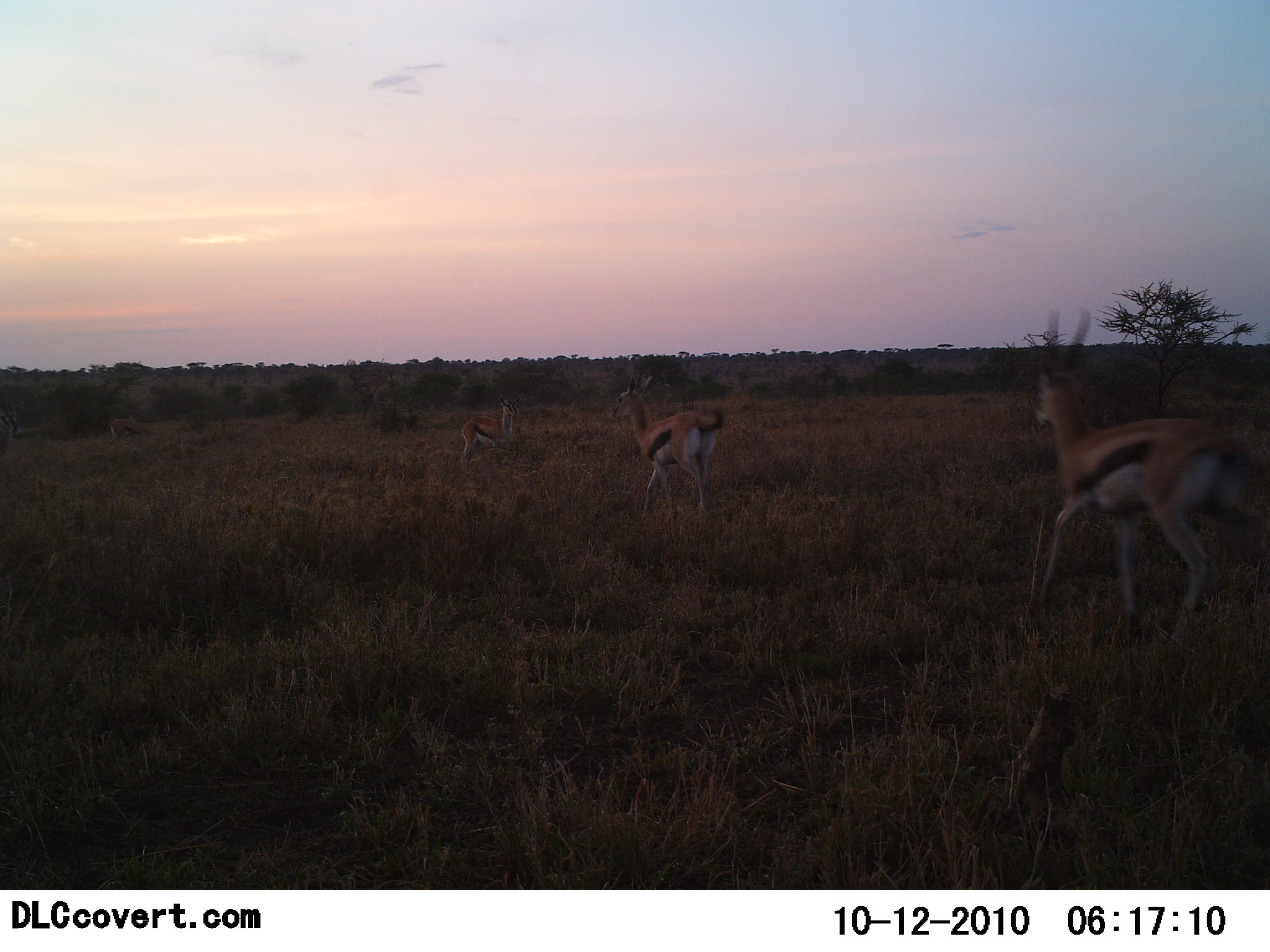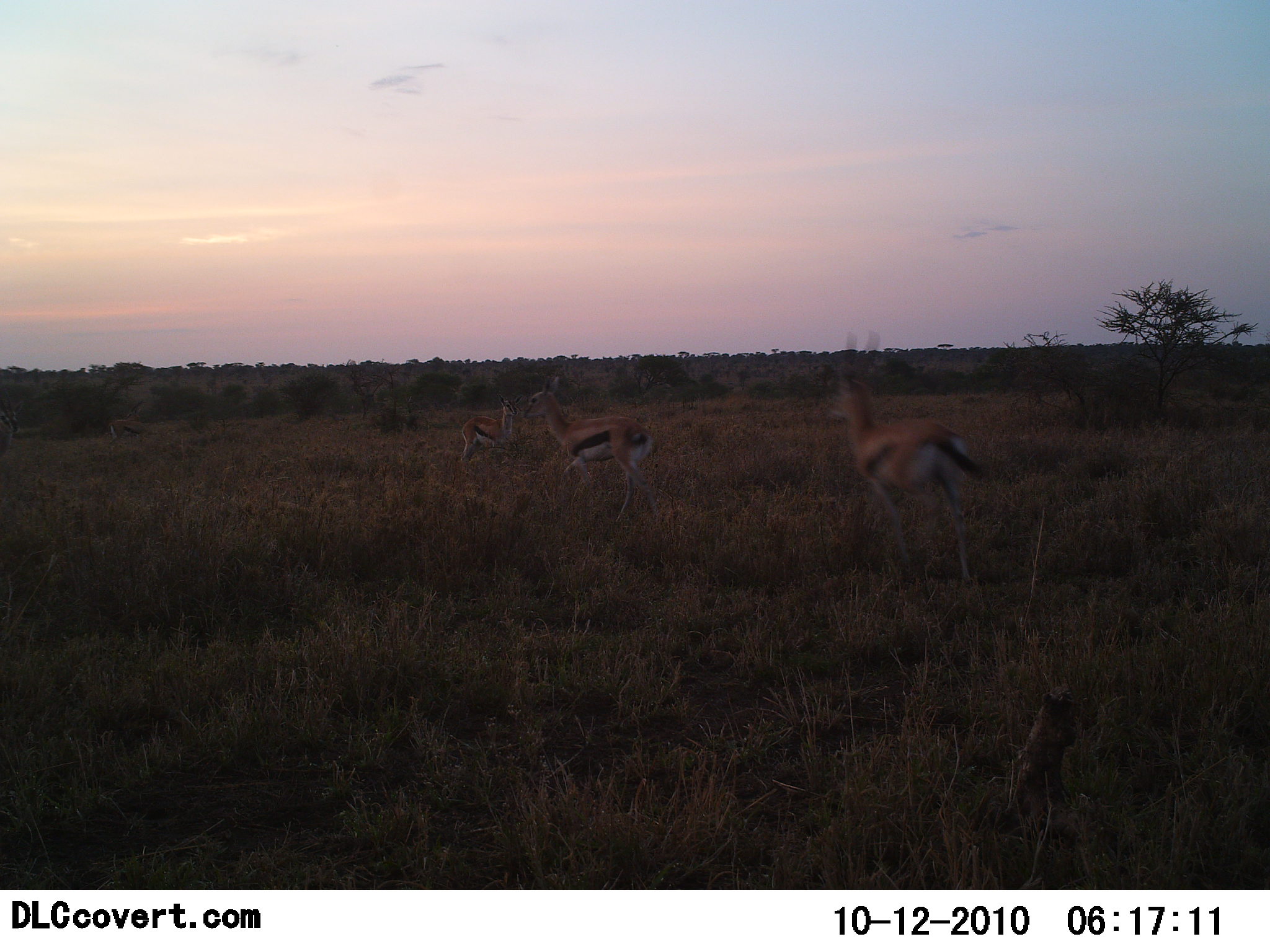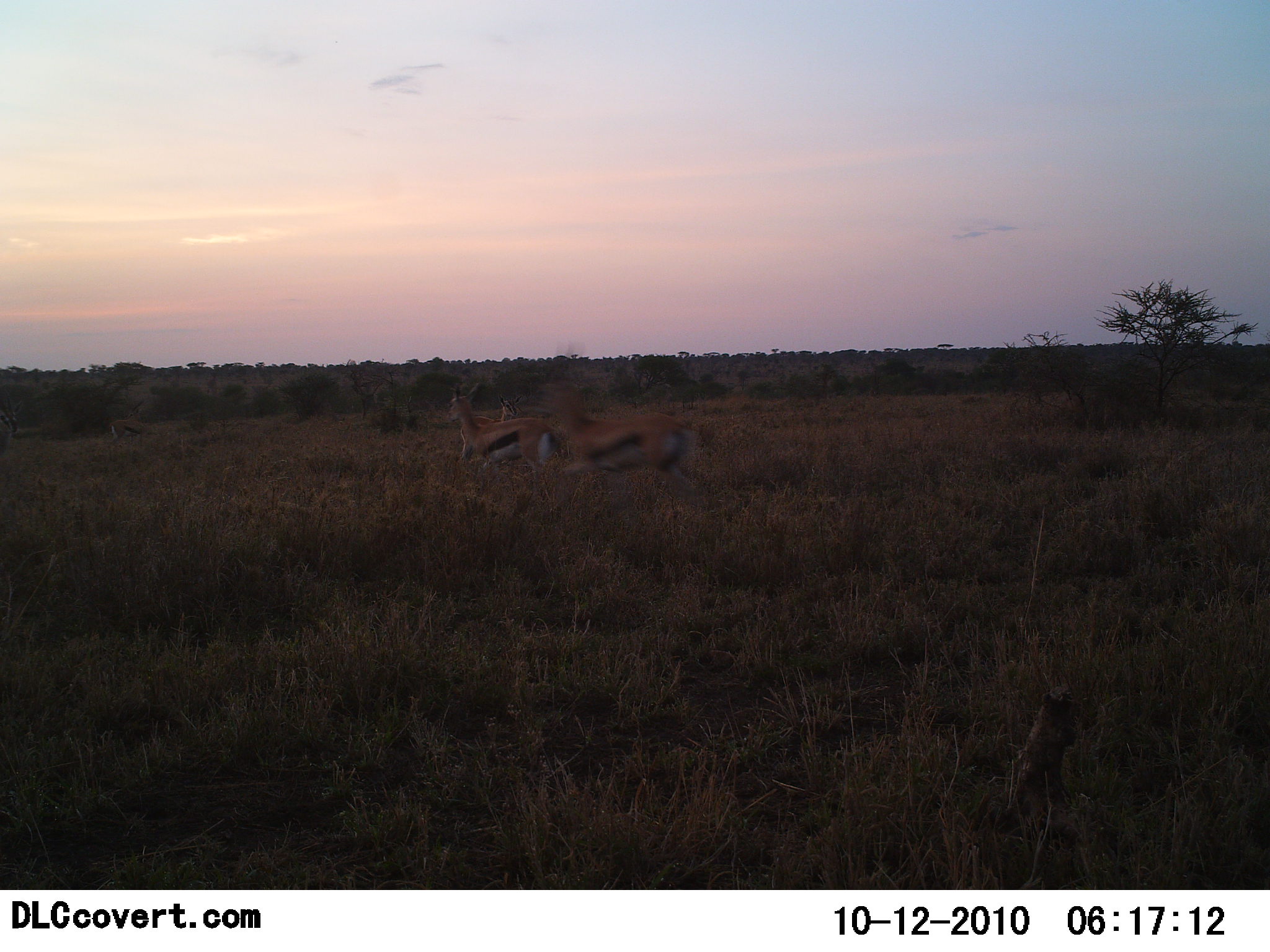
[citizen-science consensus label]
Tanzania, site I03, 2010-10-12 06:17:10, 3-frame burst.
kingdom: Animalia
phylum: Chordata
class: Mammalia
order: Artiodactyla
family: Bovidae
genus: Eudorcas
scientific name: Eudorcas thomsonii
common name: thomson's gazelle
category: gazellethomsons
Gazellethomsons (thomson's gazelle) (Eudorcas thomsonii), count 3. Behavior (volunteer vote fractions): standing 50%, resting 0%, moving 100%, interacting 5%. Young present (vote fraction): 0%. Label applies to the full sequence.